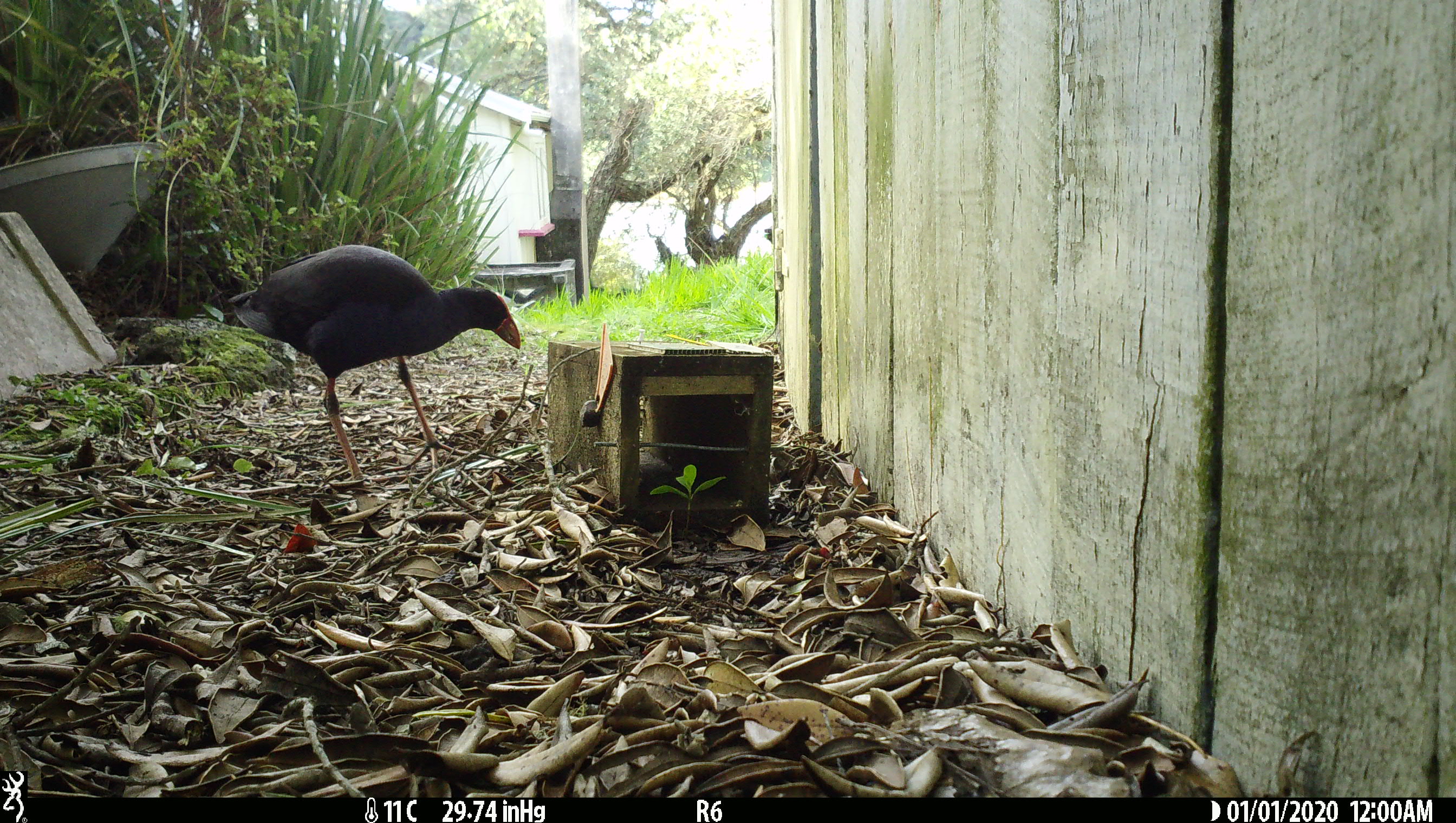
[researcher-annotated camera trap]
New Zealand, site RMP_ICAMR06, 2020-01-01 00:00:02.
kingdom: Animalia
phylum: Chordata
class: Aves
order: Gruiformes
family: Rallidae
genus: Porphyrio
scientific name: Porphyrio melanotus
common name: australasian swamphen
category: pukeko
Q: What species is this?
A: Pukeko (australasian swamphen) (Porphyrio melanotus).